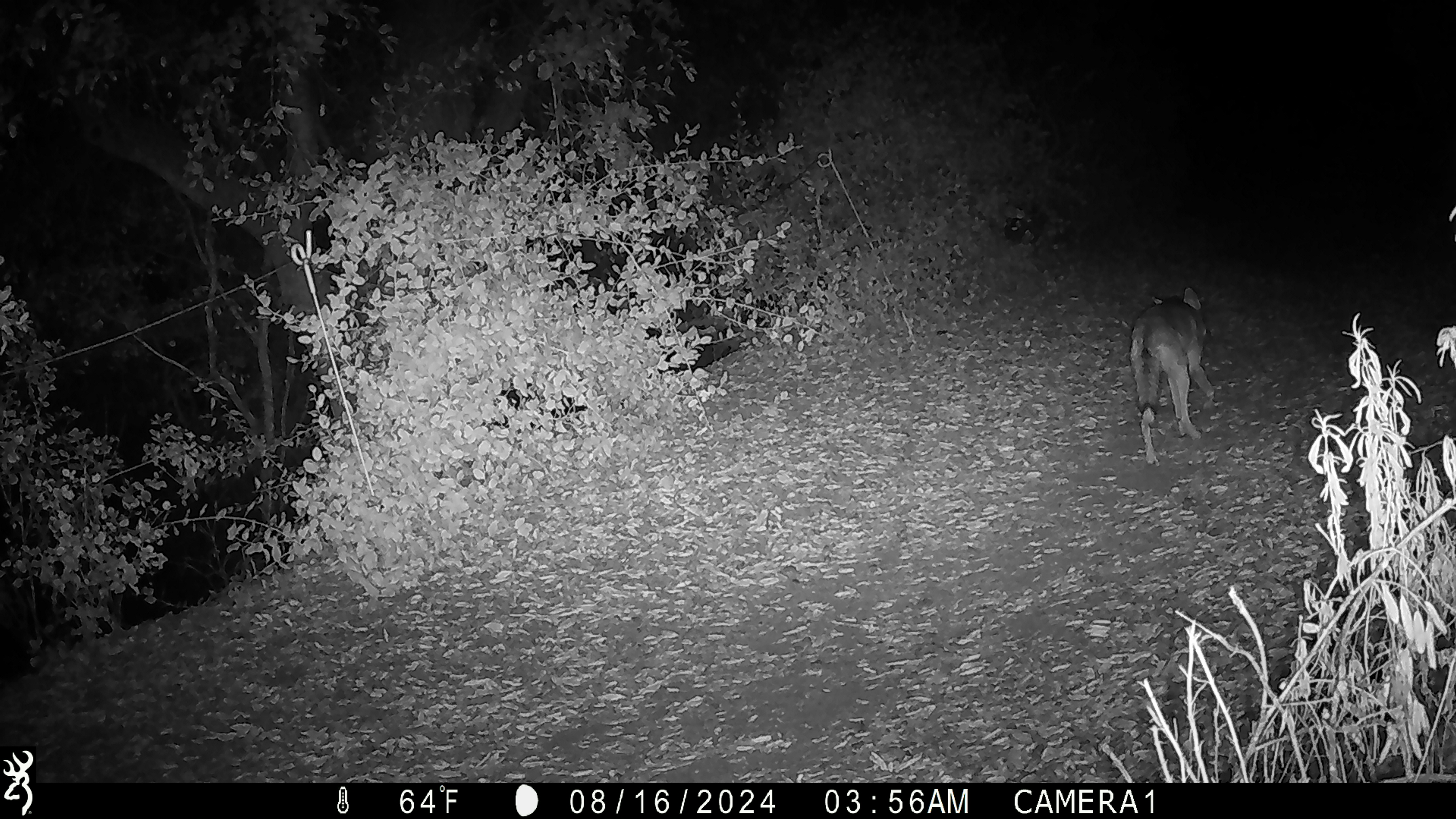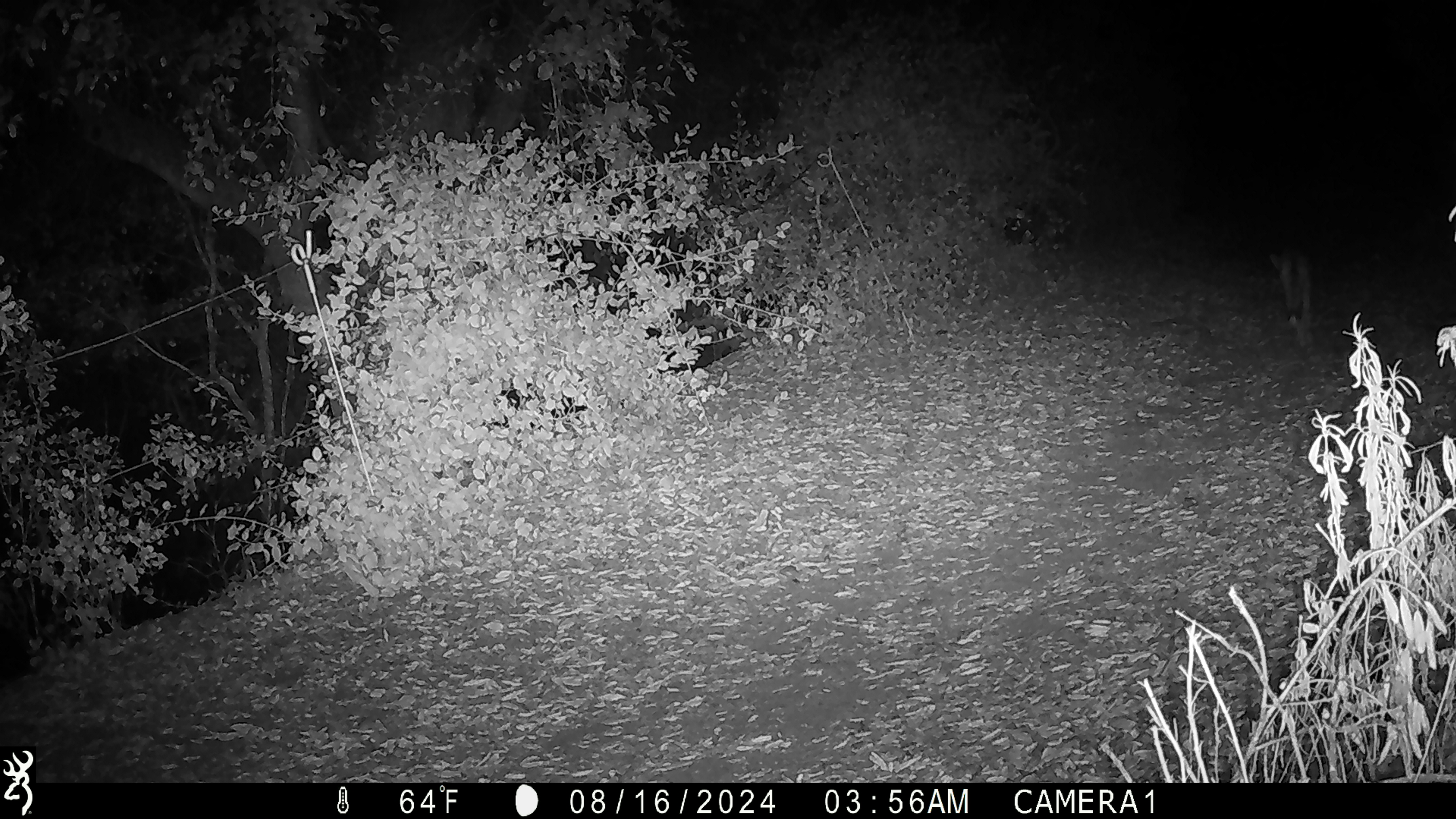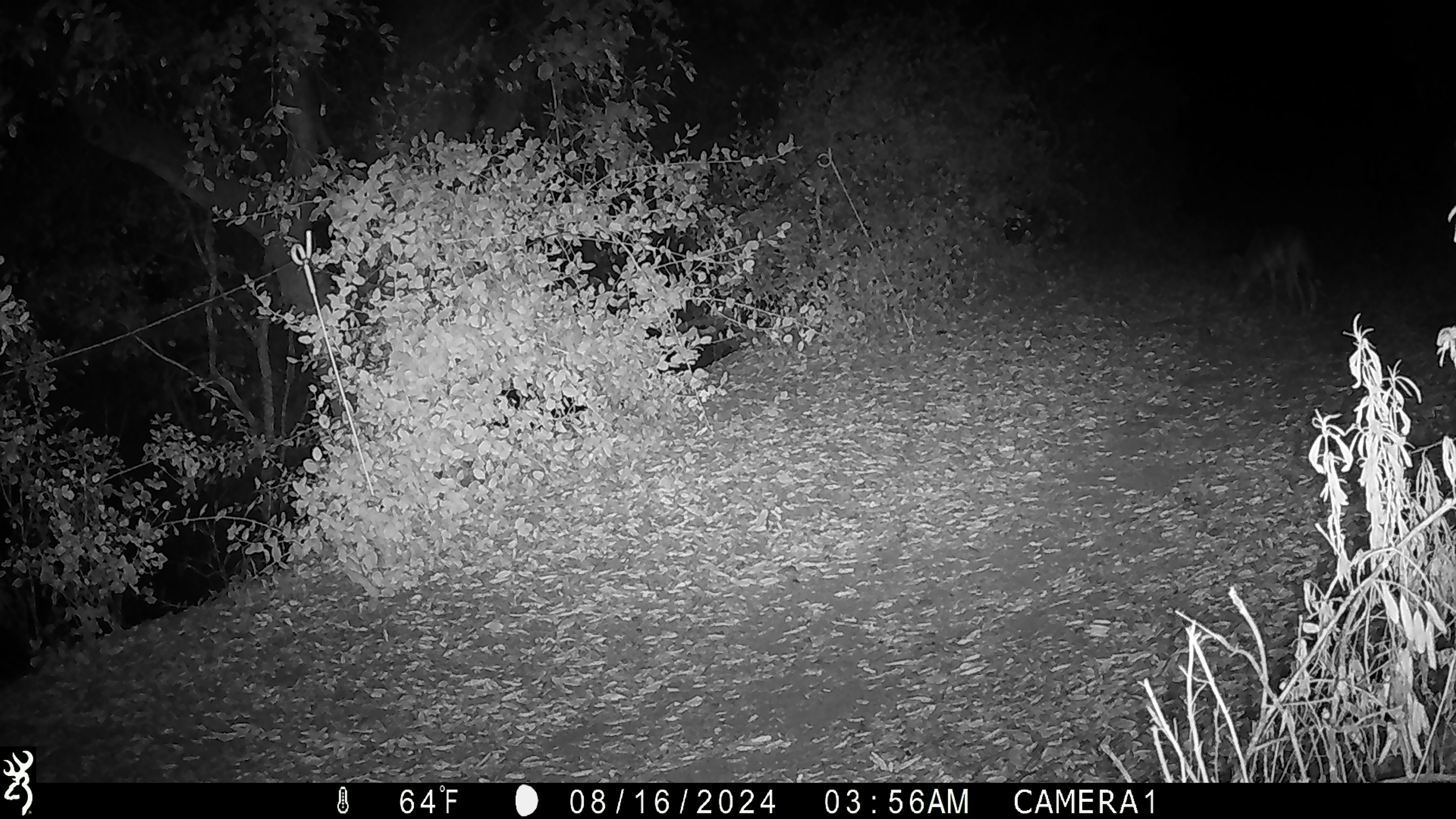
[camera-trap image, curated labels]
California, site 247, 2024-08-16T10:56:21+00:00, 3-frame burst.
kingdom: Animalia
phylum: Chordata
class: Mammalia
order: Carnivora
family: Canidae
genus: Canis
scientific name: Canis latrans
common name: coyote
Coyote (Canis latrans).